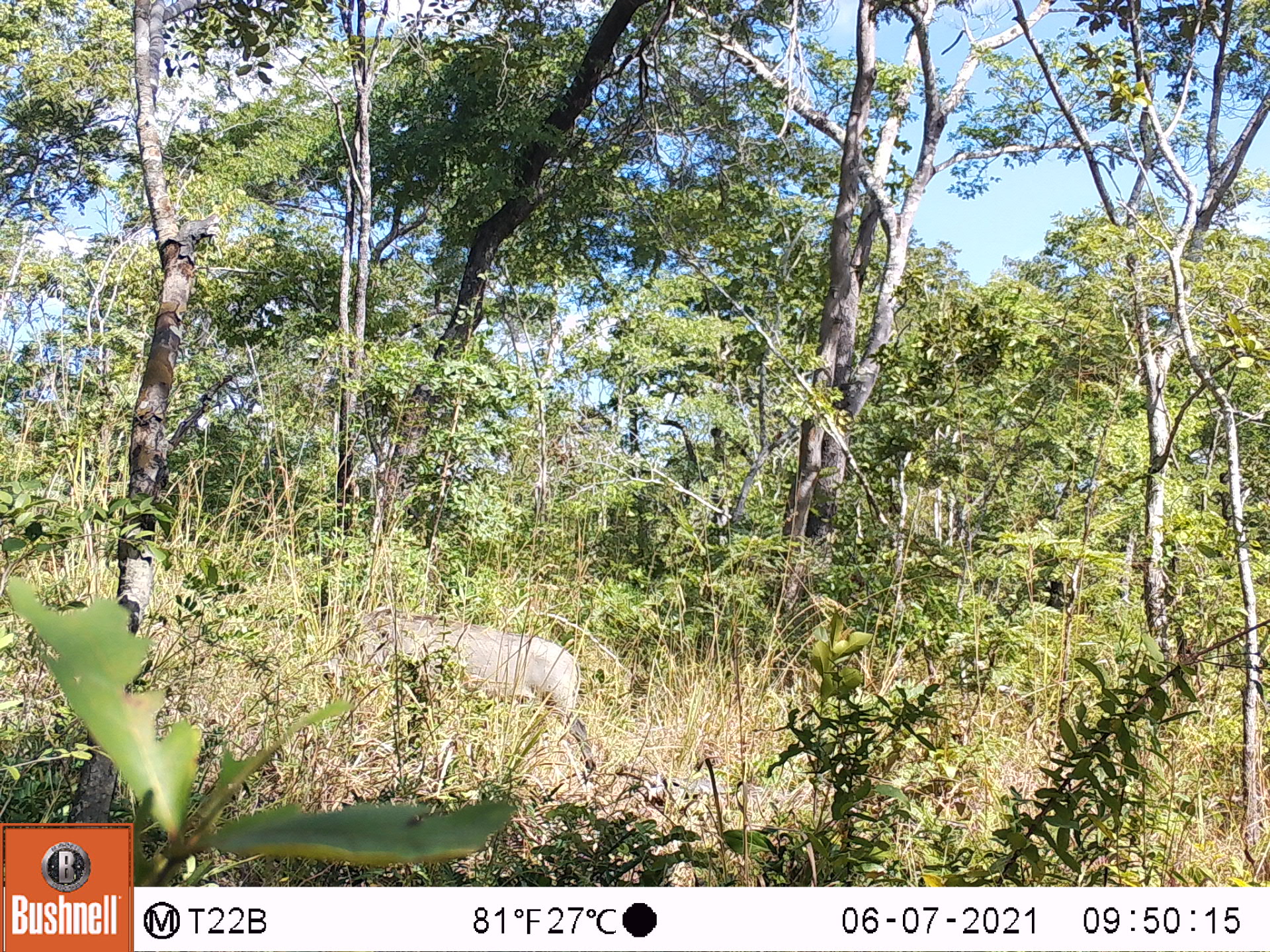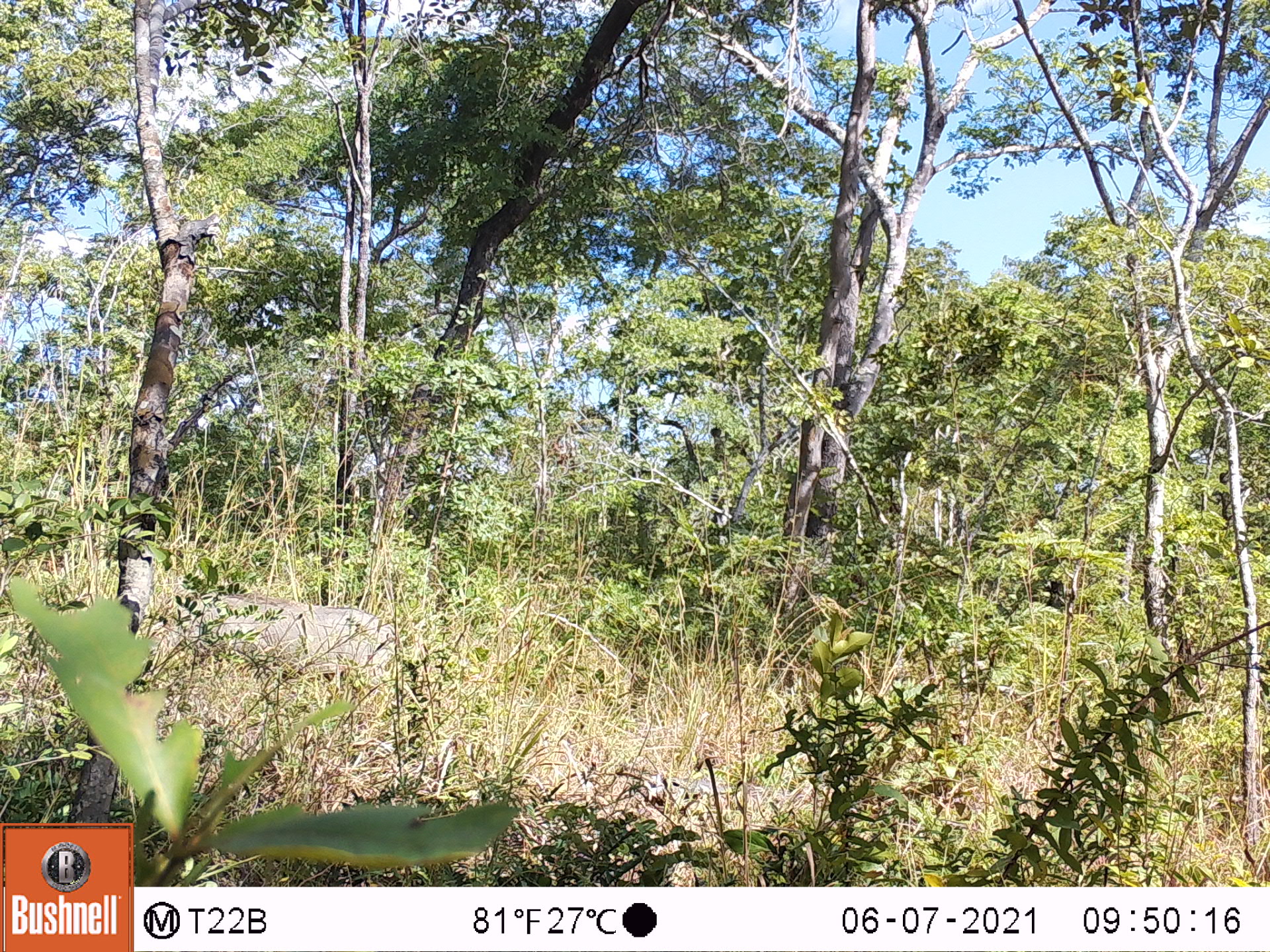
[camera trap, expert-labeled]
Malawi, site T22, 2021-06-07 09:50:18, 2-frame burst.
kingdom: Animalia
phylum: Chordata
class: Mammalia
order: Artiodactyla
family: Suidae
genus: Phacochoerus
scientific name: Phacochoerus africanus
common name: common warthog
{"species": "common warthog (Phacochoerus africanus)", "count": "1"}